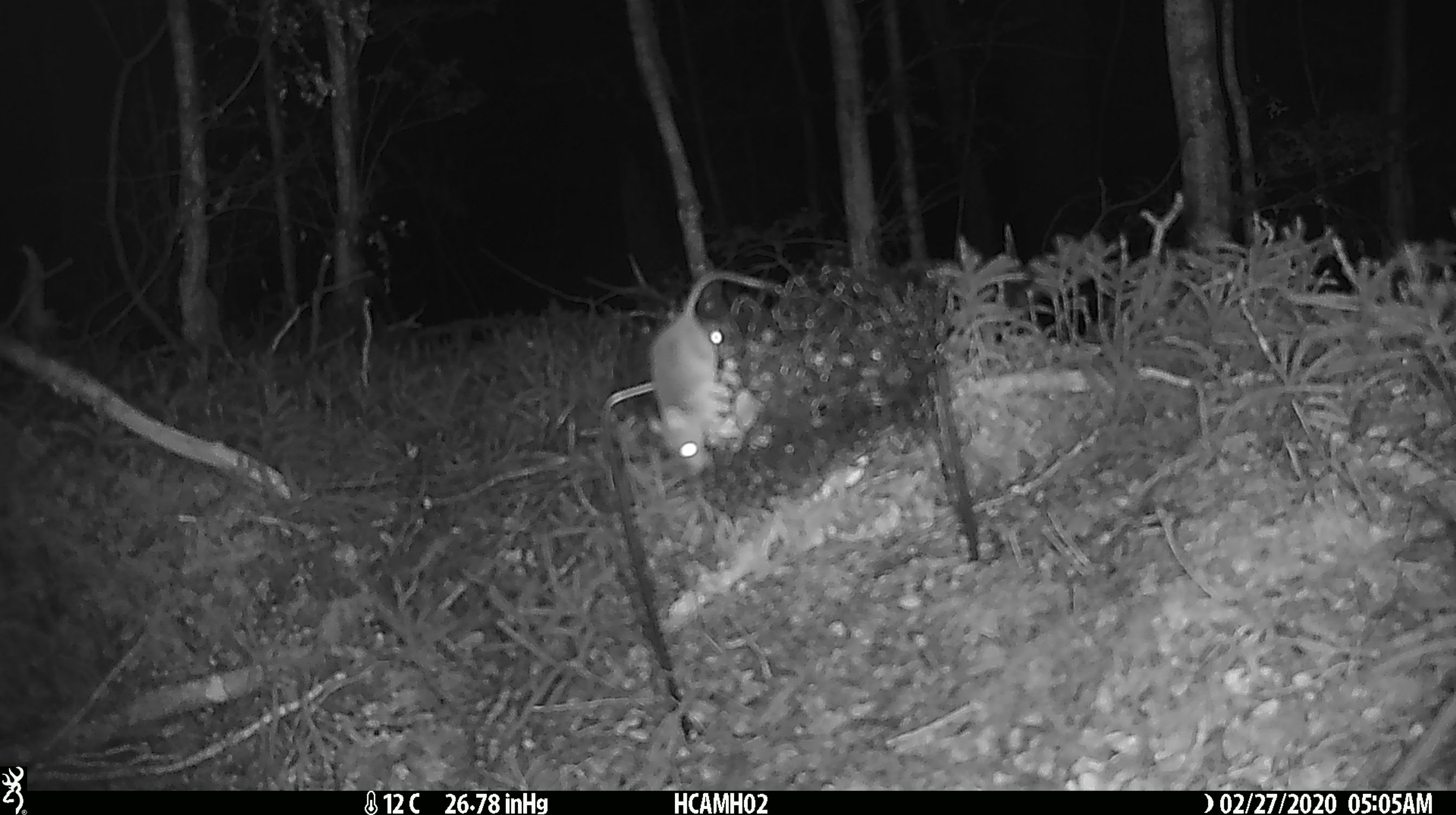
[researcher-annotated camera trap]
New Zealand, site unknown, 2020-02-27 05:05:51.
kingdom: Animalia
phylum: Chordata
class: Mammalia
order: Rodentia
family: Muridae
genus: Mus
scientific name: Mus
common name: mouse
Mouse (Mus).